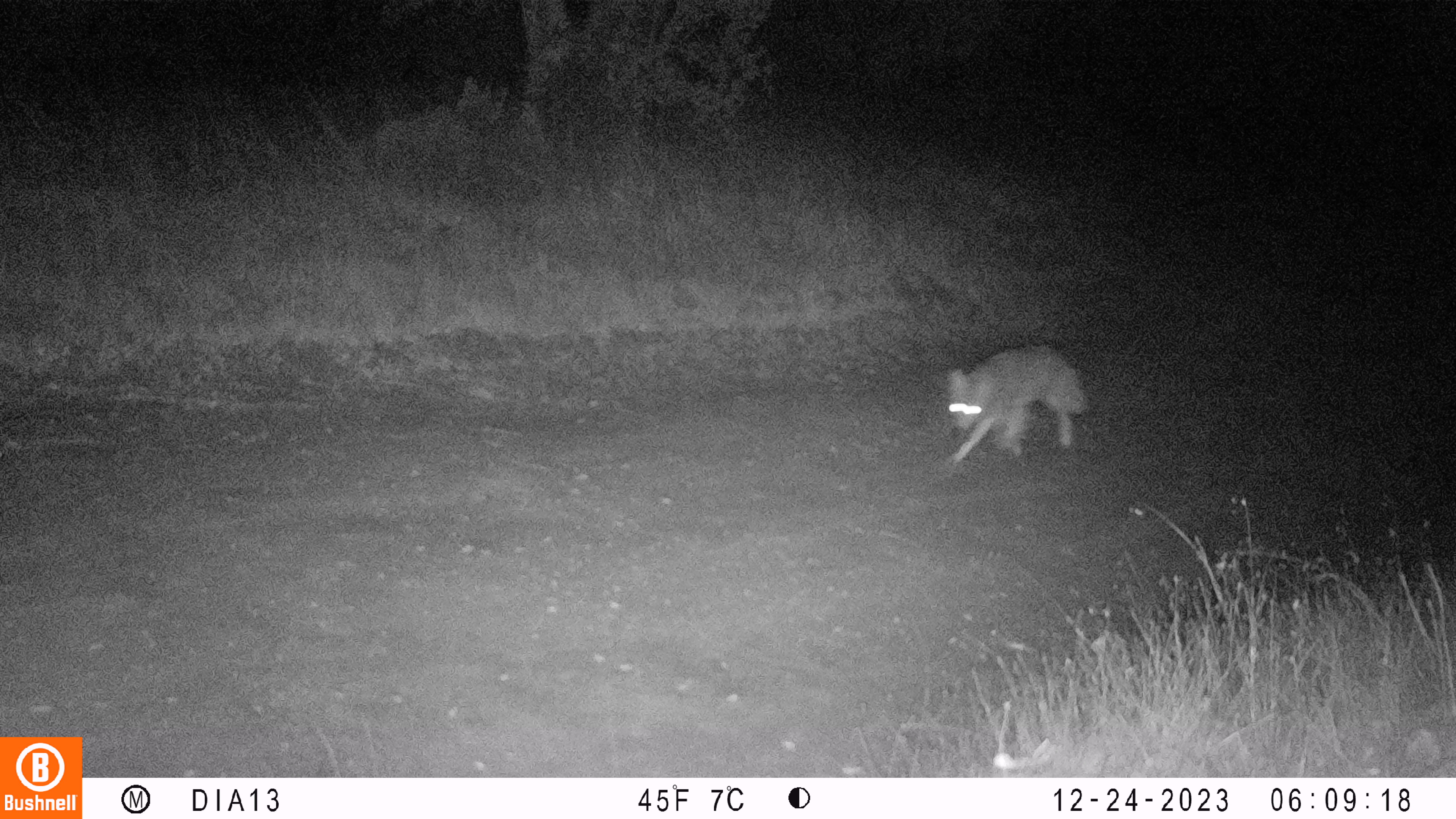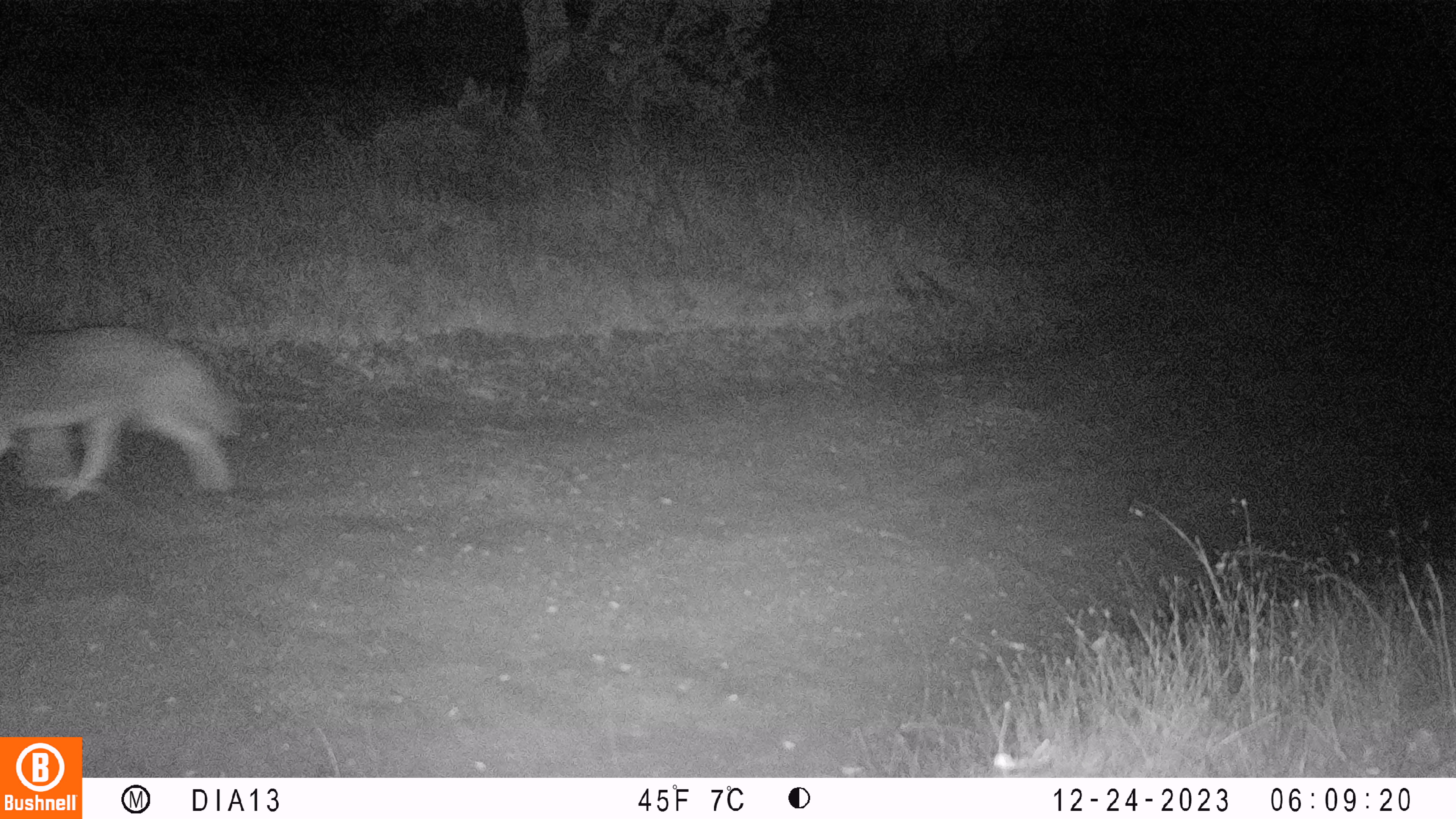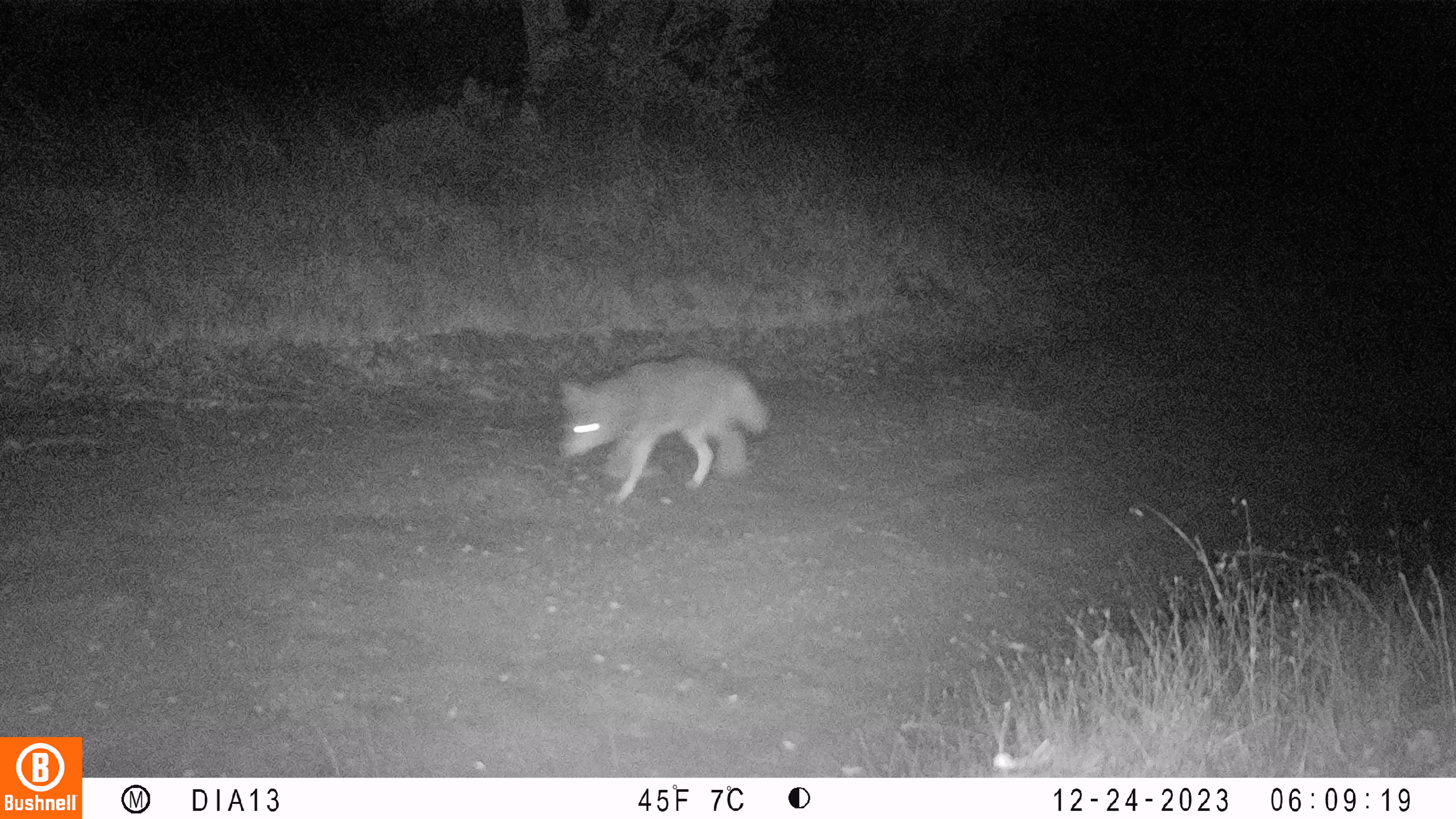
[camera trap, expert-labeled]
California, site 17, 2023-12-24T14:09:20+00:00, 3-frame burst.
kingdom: Animalia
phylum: Chordata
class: Mammalia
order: Carnivora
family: Canidae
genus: Canis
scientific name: Canis latrans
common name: coyote